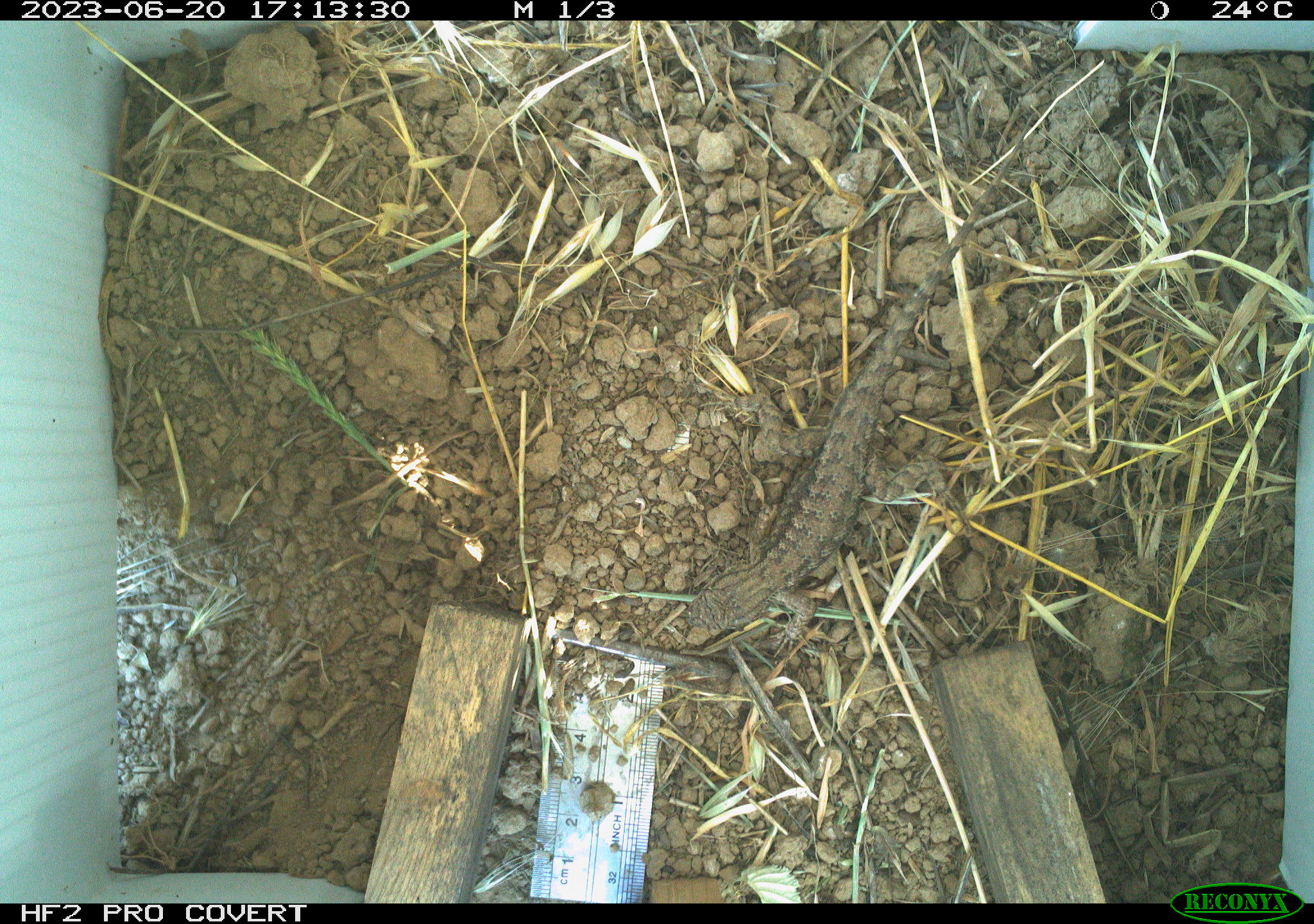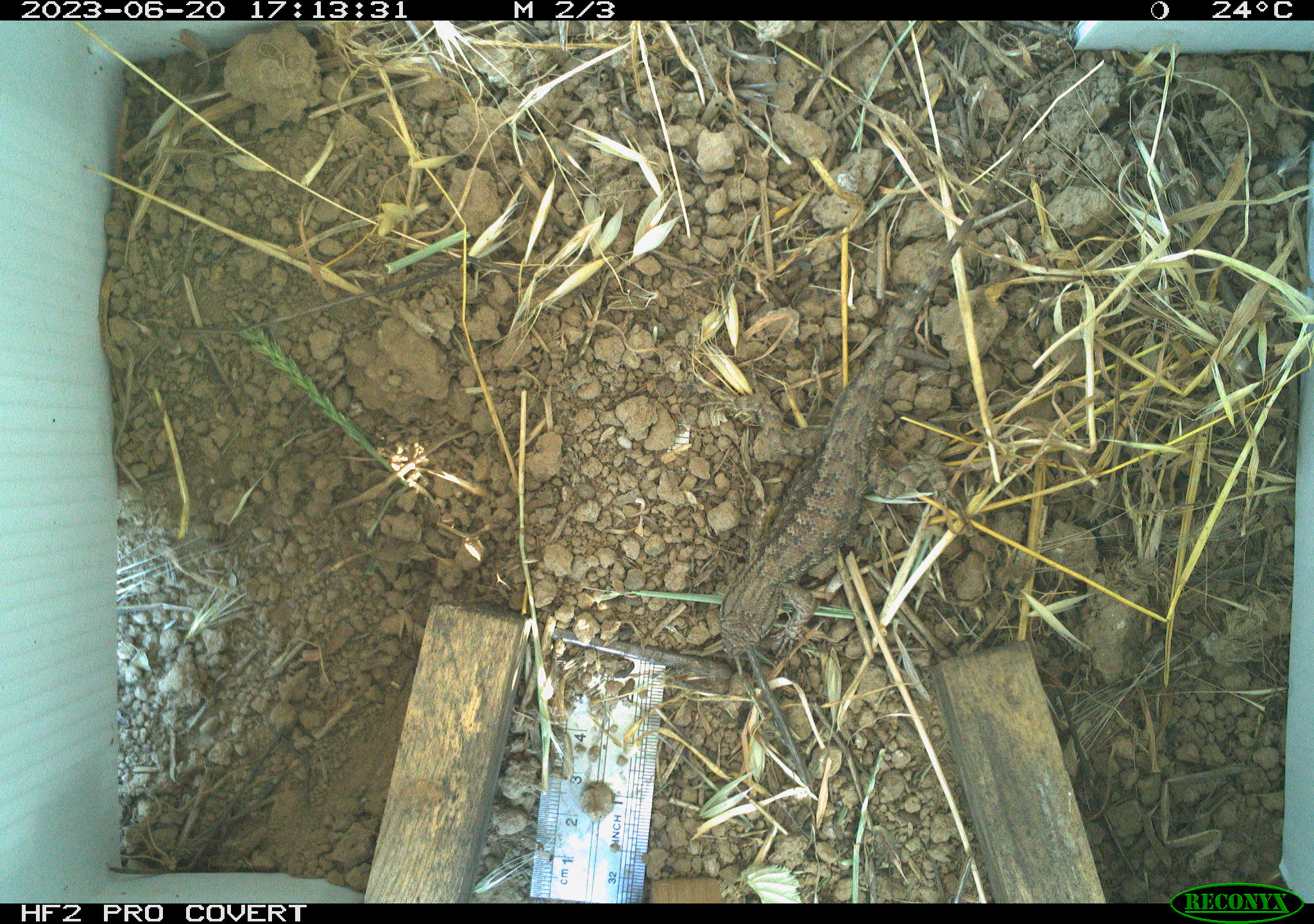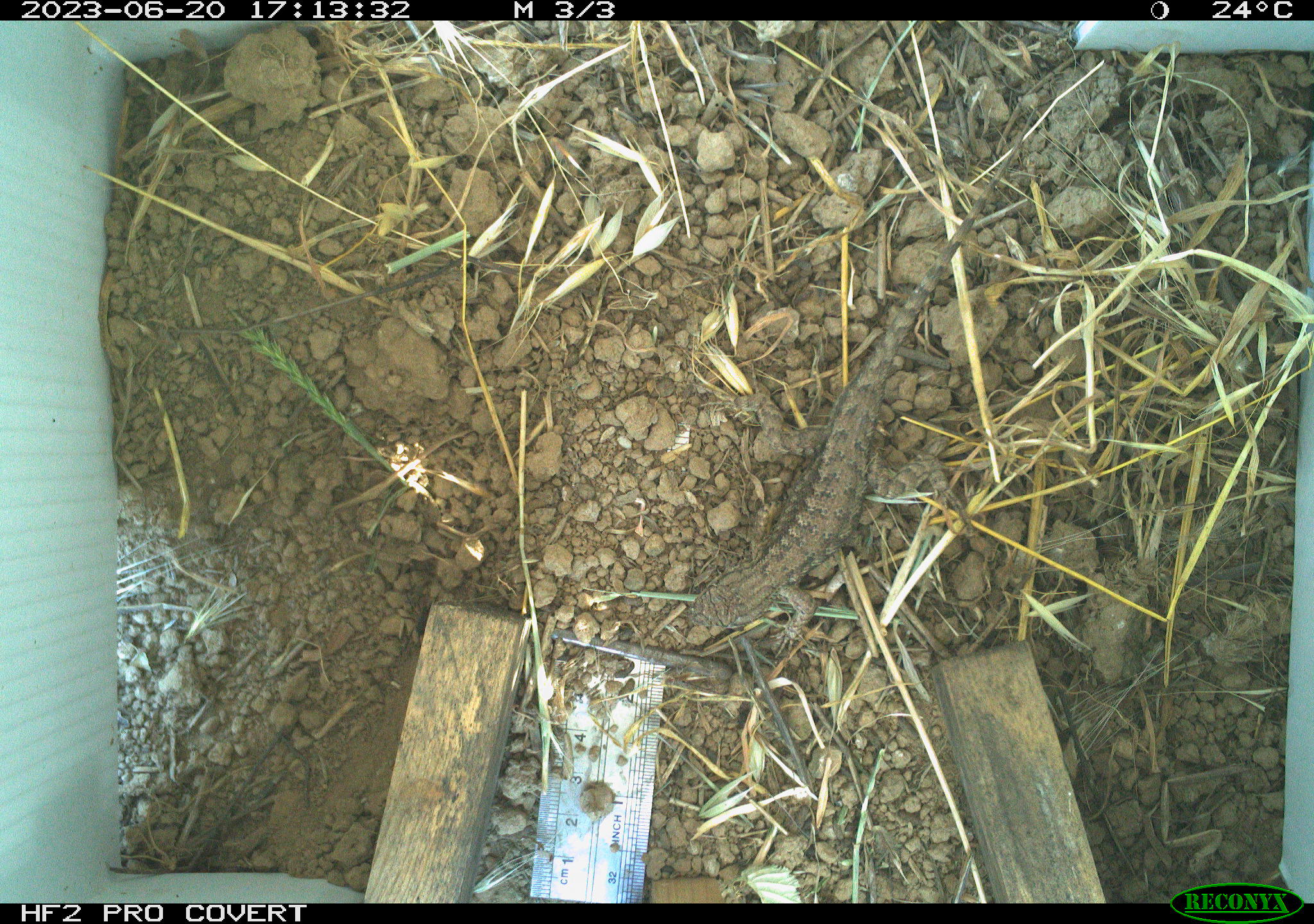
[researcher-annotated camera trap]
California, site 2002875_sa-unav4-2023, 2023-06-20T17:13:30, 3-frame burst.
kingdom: Animalia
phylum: Chordata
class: Reptilia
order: Squamata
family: Phrynosomatidae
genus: Sceloporus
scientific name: Sceloporus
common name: spiny lizards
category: sceloporus species